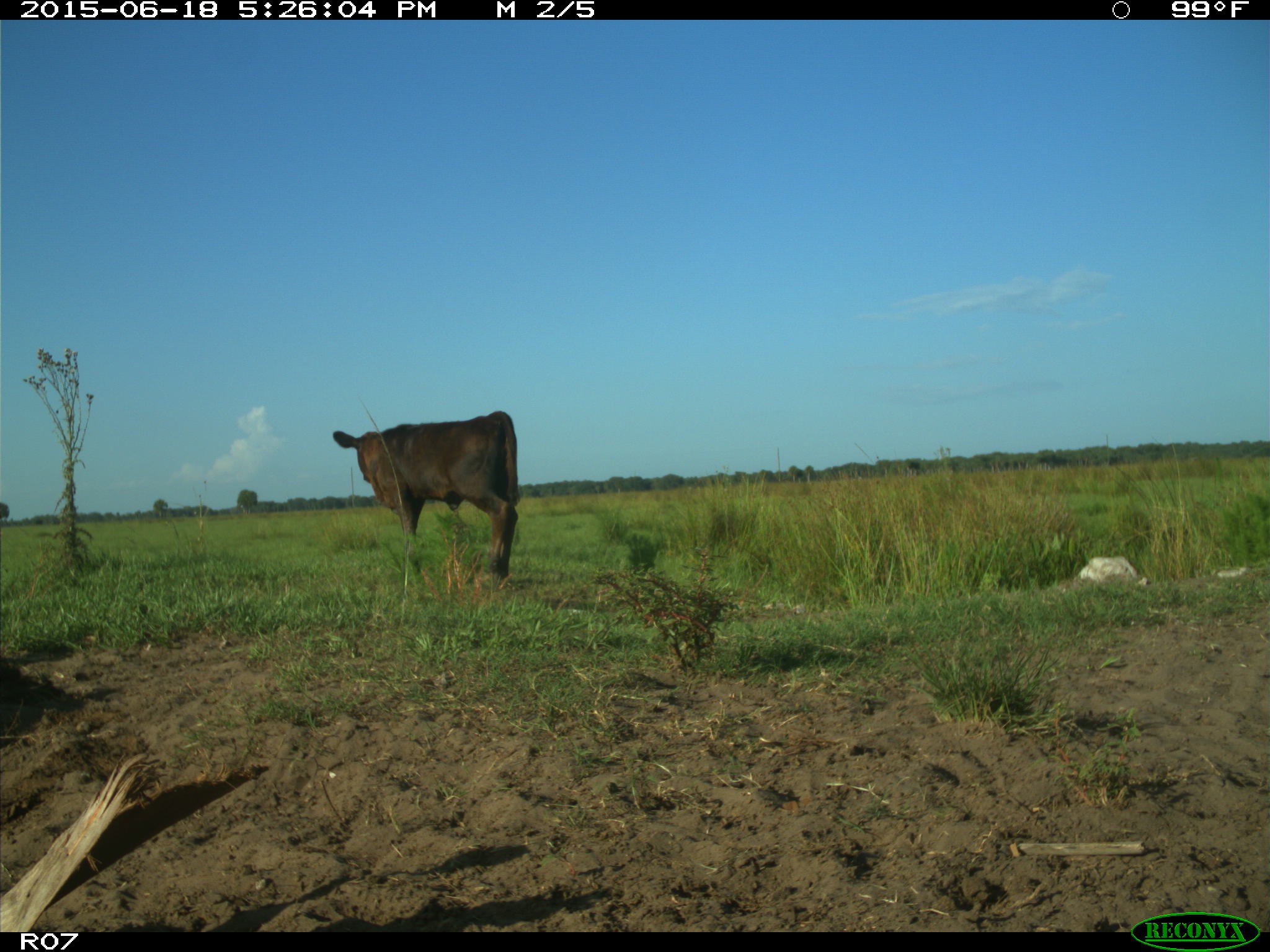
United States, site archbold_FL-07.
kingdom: Animalia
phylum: Chordata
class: Mammalia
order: Artiodactyla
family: Bovidae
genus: Bos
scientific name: Bos taurus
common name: domestic cow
Bos taurus (domestic cow).